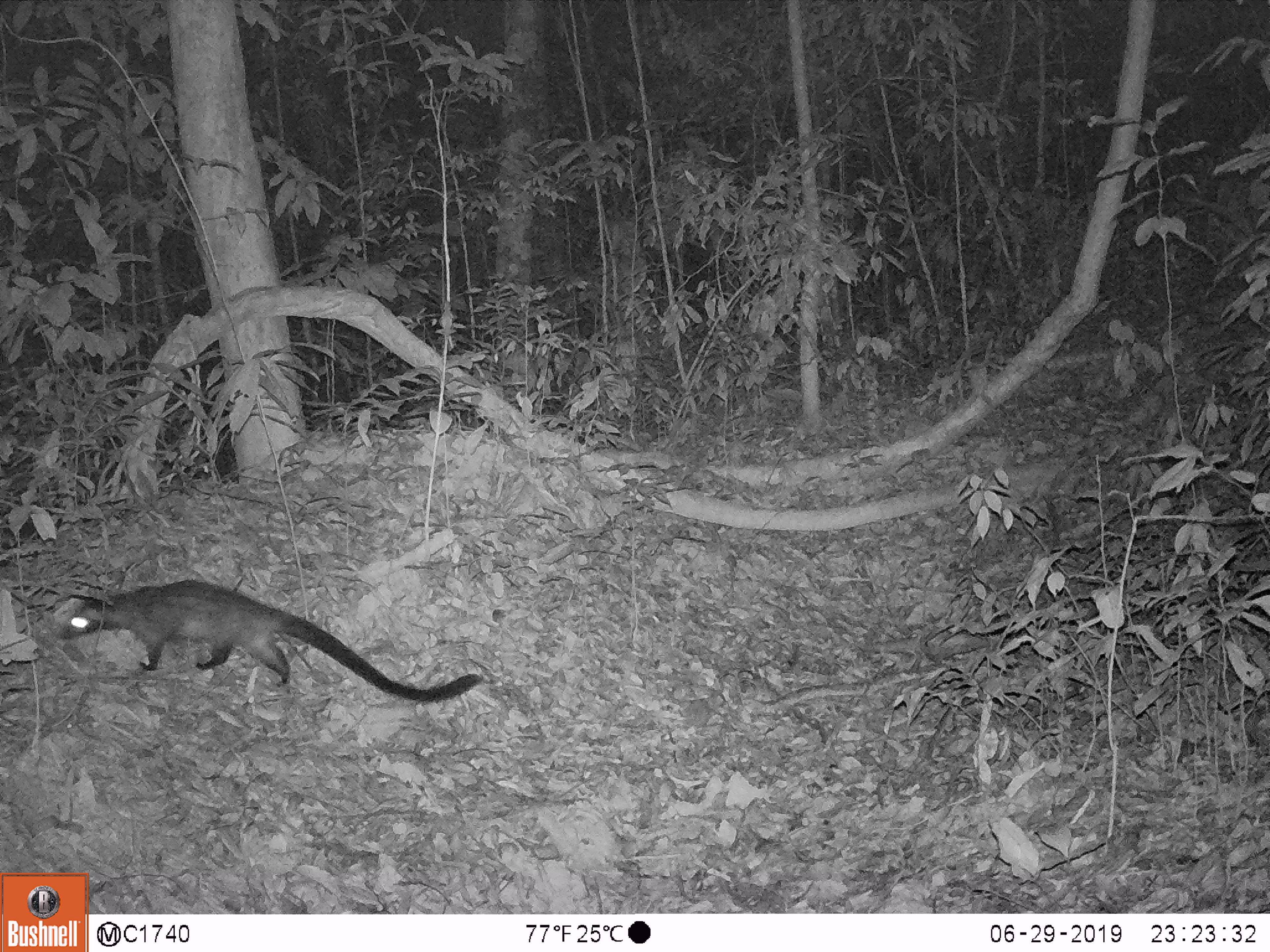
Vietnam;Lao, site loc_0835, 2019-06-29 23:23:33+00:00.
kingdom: Animalia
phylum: Chordata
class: Mammalia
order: Carnivora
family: Viverridae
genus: Paradoxurus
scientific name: Paradoxurus hermaphroditus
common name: common palm civet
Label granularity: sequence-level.